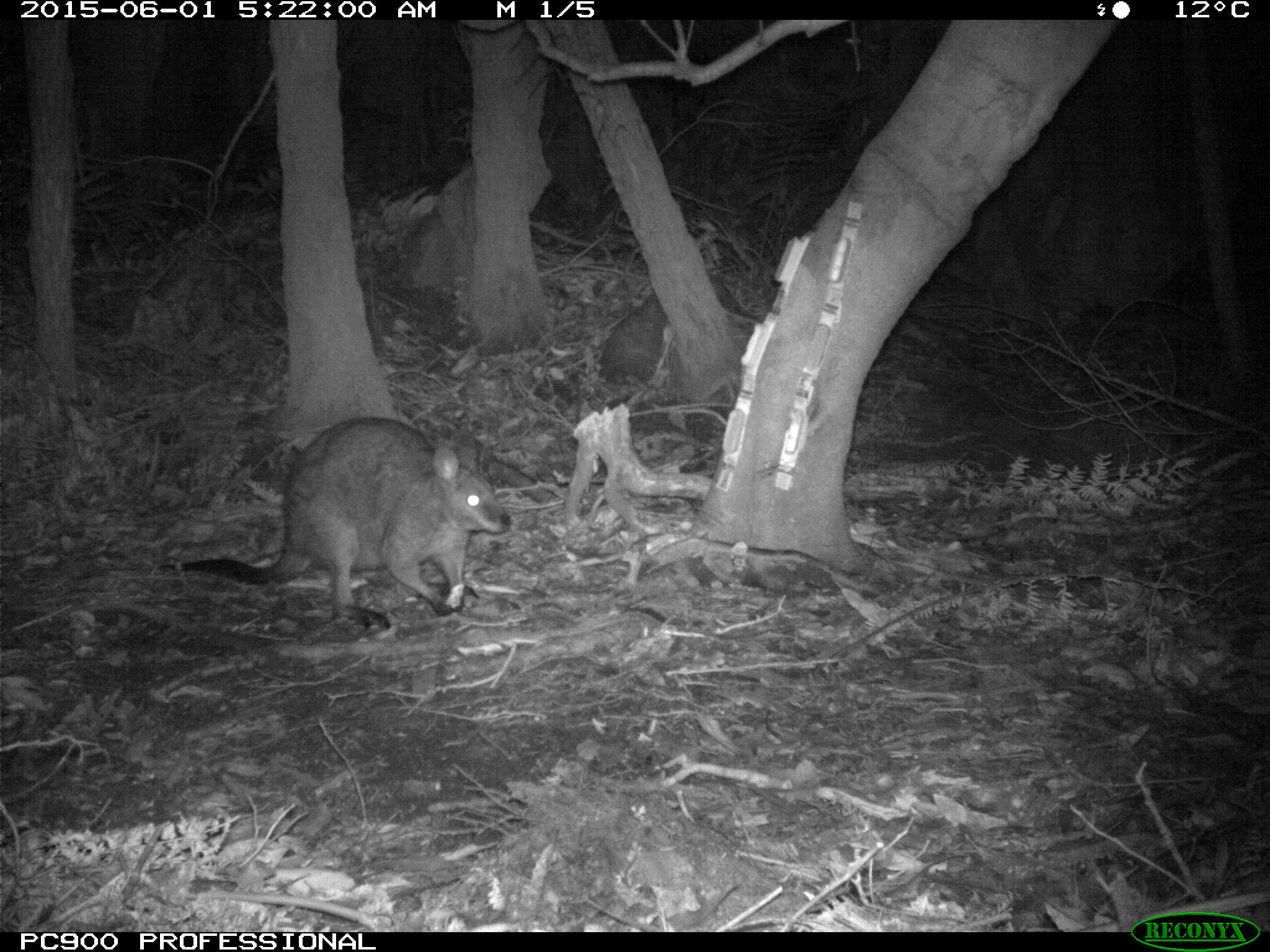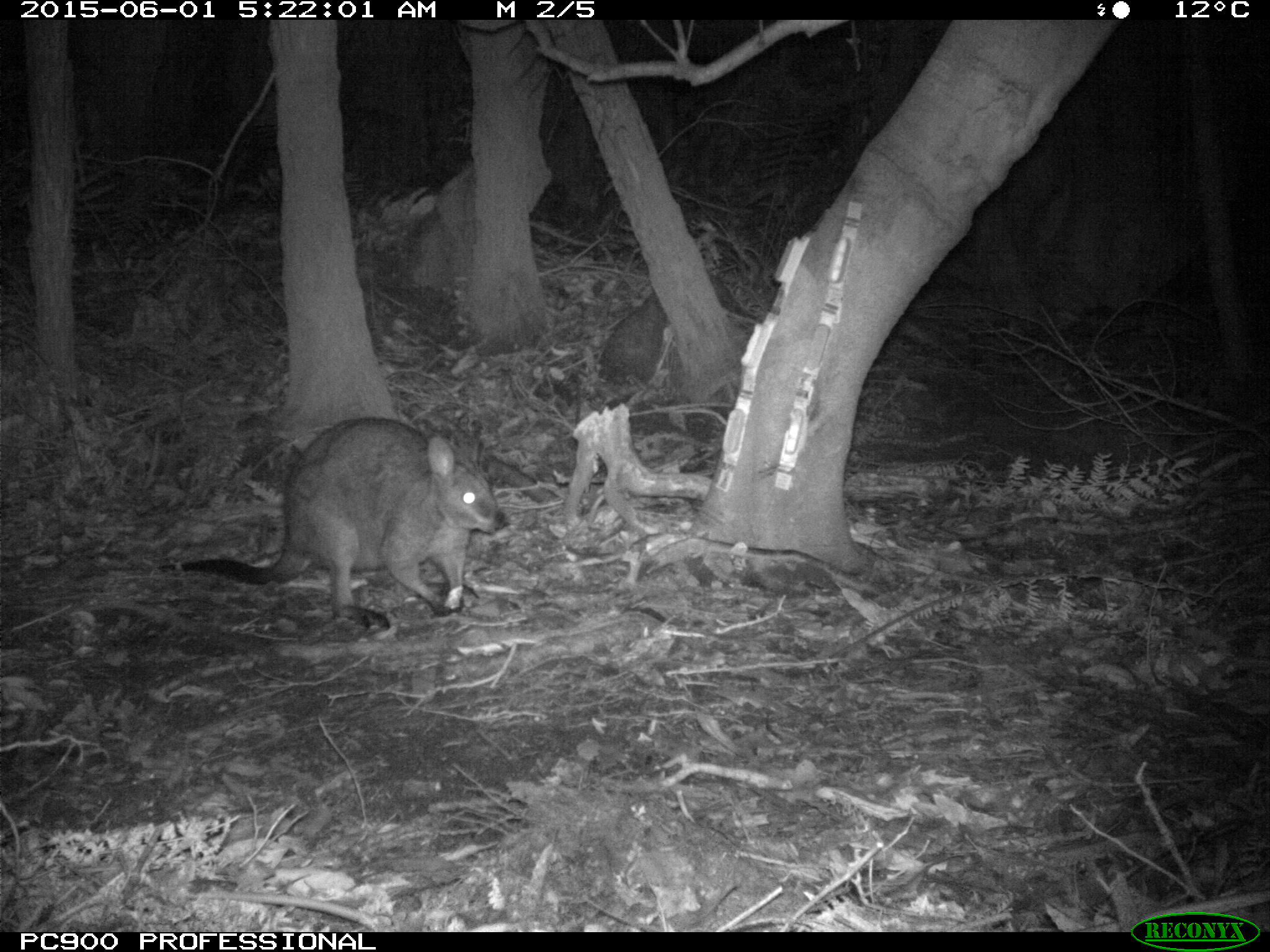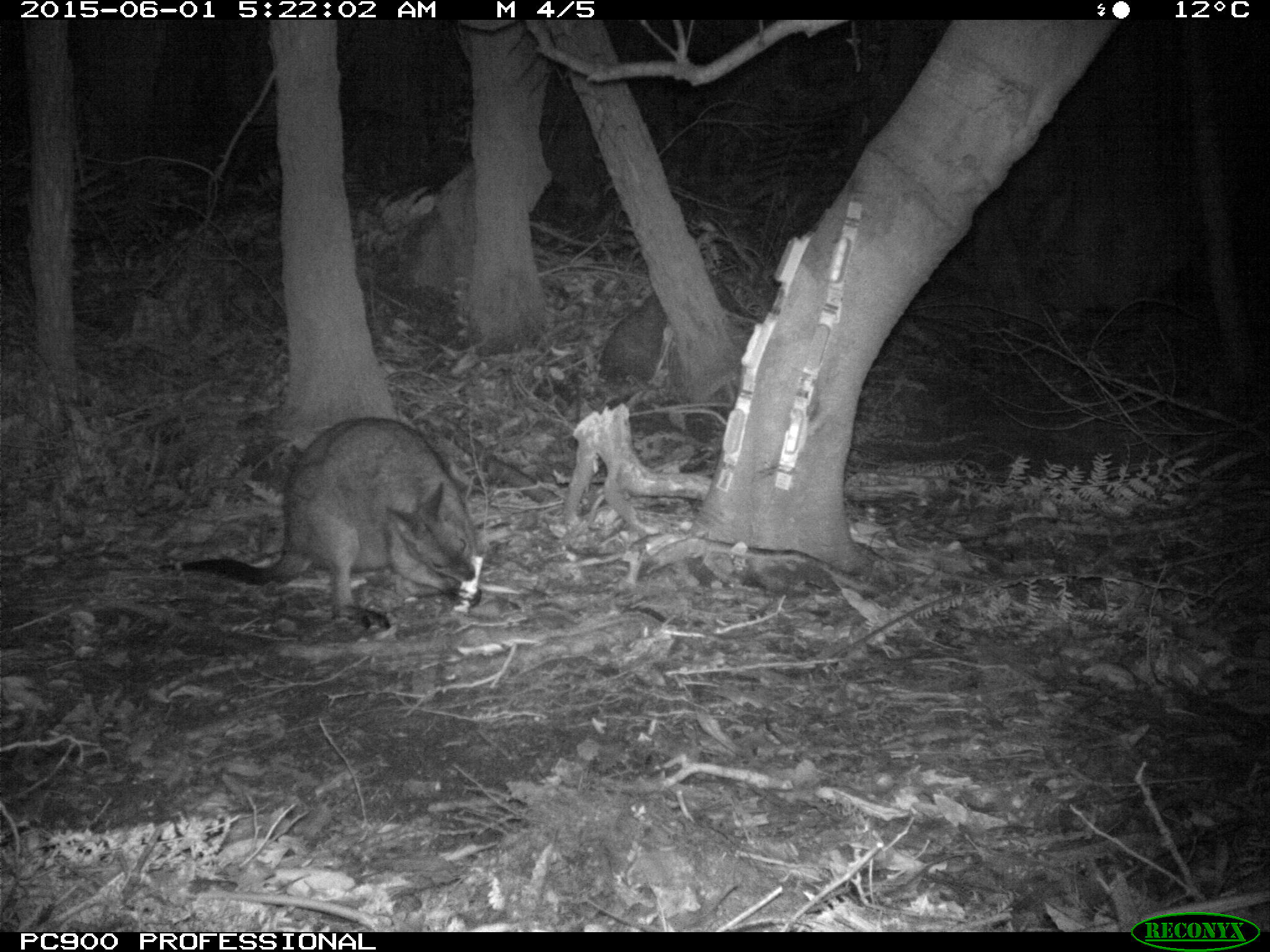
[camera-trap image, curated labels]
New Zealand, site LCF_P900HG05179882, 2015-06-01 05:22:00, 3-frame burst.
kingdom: Animalia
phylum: Chordata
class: Mammalia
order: Diprotodontia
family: Macropodidae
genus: Notamacropus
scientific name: Notamacropus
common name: wallaby